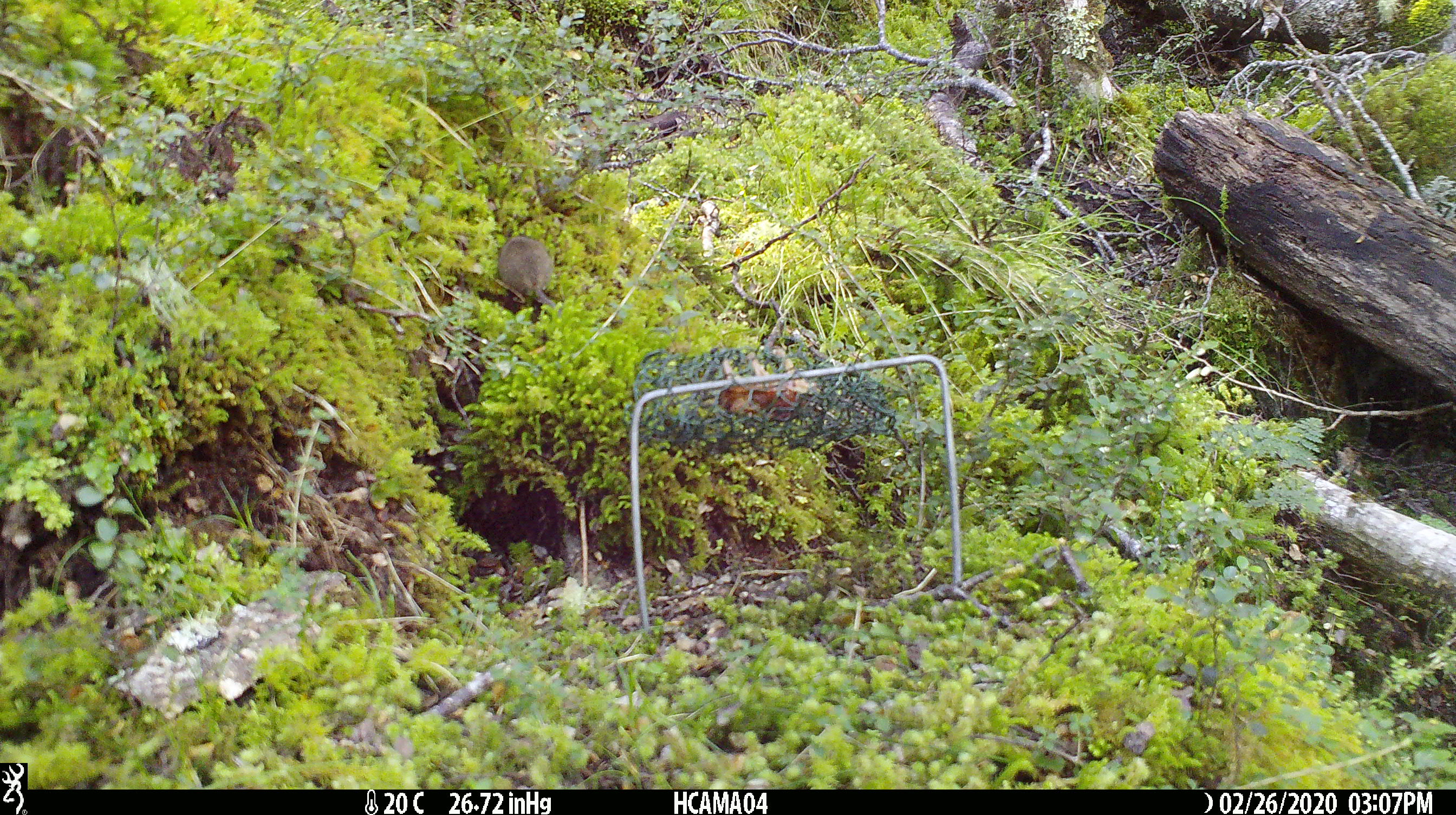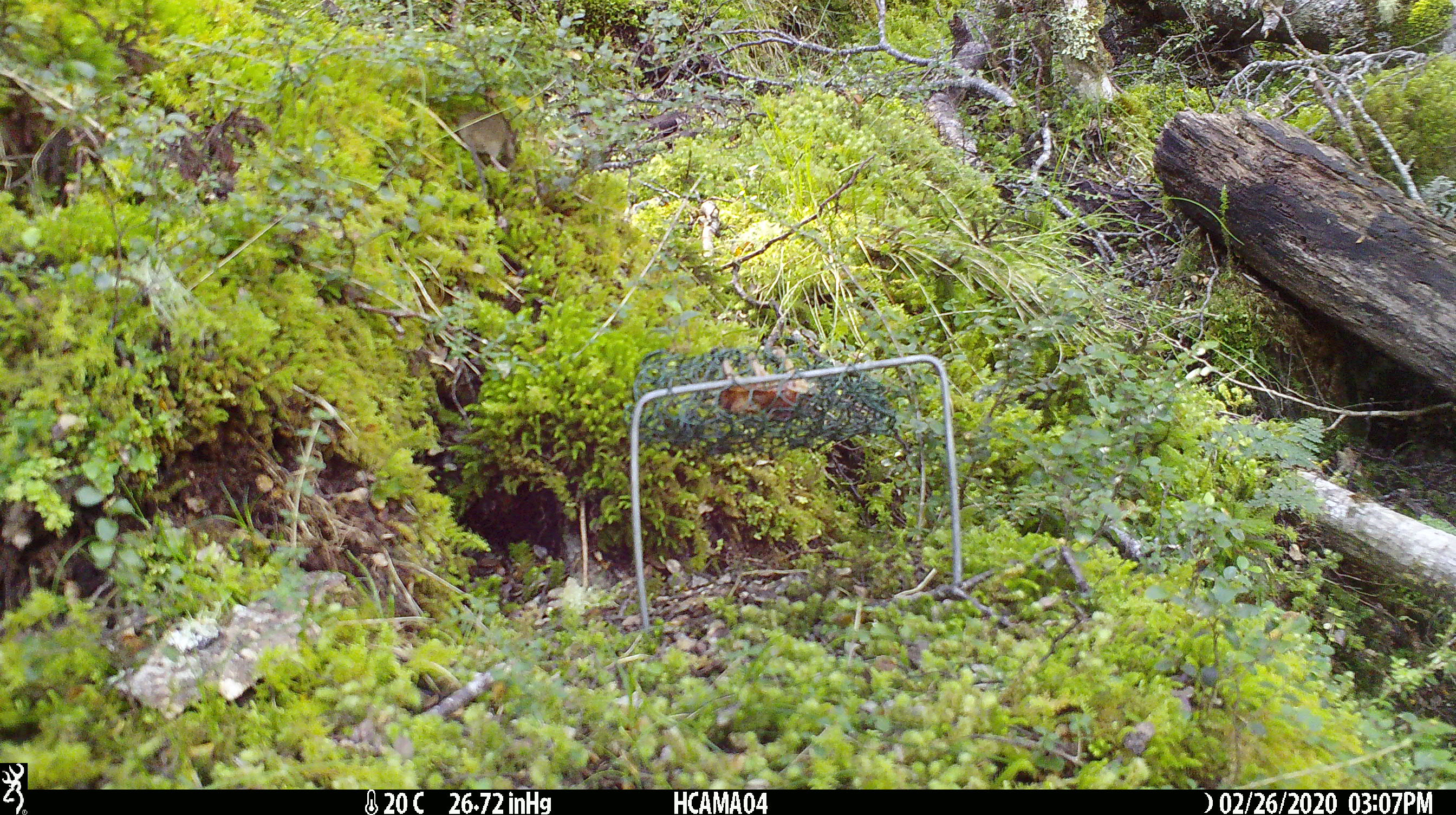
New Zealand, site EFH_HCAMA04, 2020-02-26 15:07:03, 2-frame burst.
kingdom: Animalia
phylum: Chordata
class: Mammalia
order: Rodentia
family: Muridae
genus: Mus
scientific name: Mus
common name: mouse